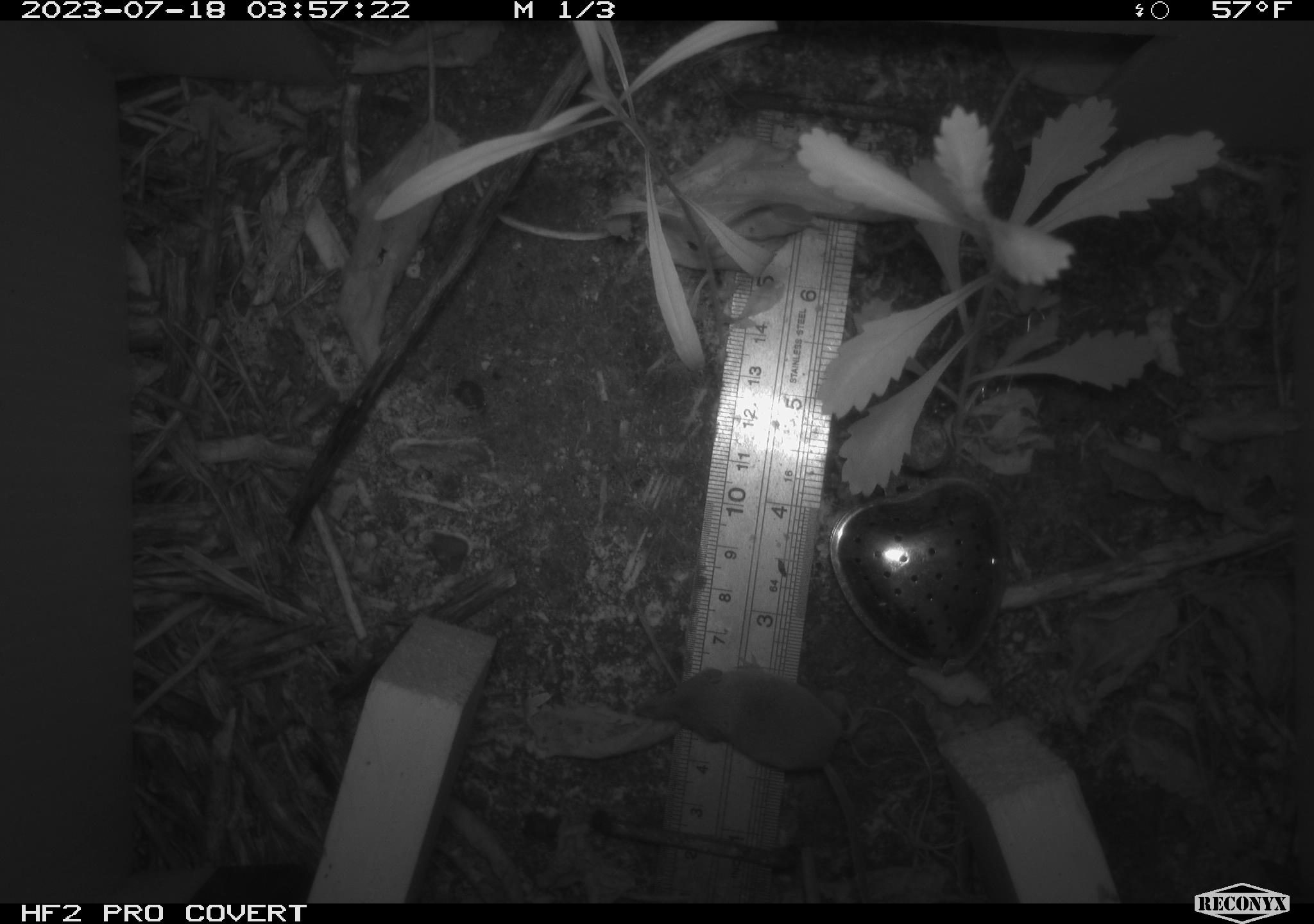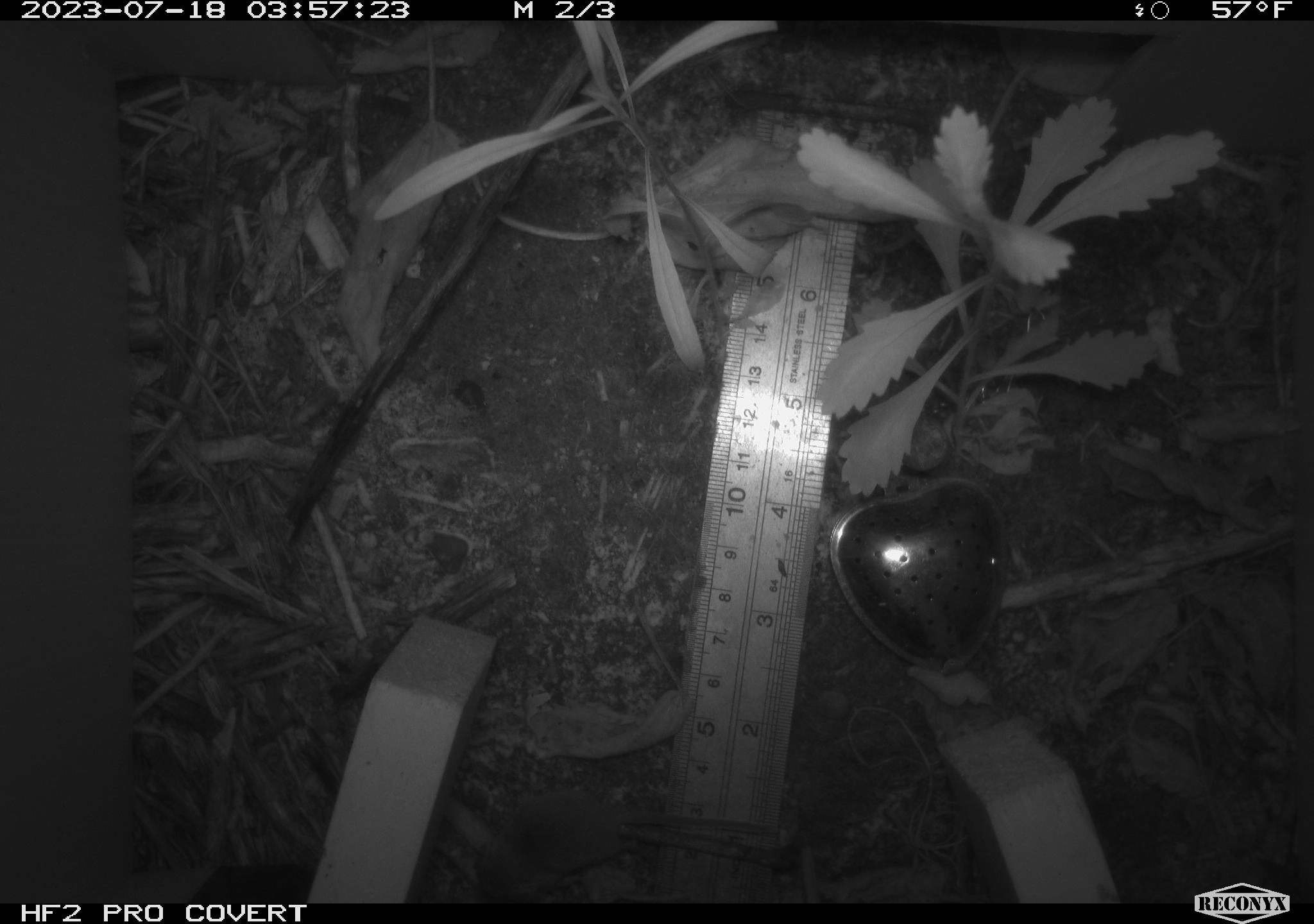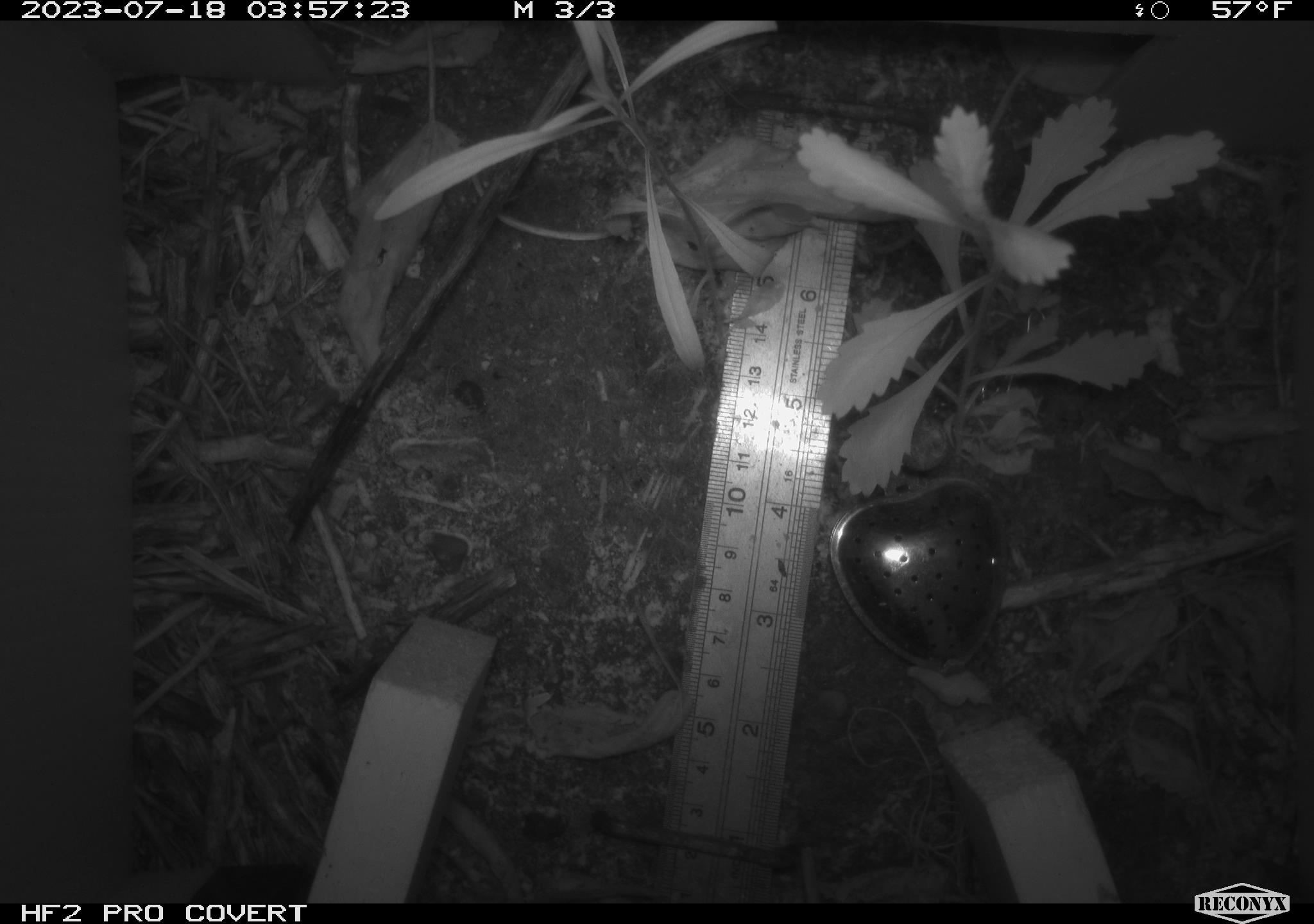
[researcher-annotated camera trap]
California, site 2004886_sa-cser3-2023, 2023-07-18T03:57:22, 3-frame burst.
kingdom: Animalia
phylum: Chordata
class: Mammalia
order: Eulipotyphla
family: Soricidae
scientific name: Soricidae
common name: shrews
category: soricidae family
Soricidae family (shrews) (Soricidae).